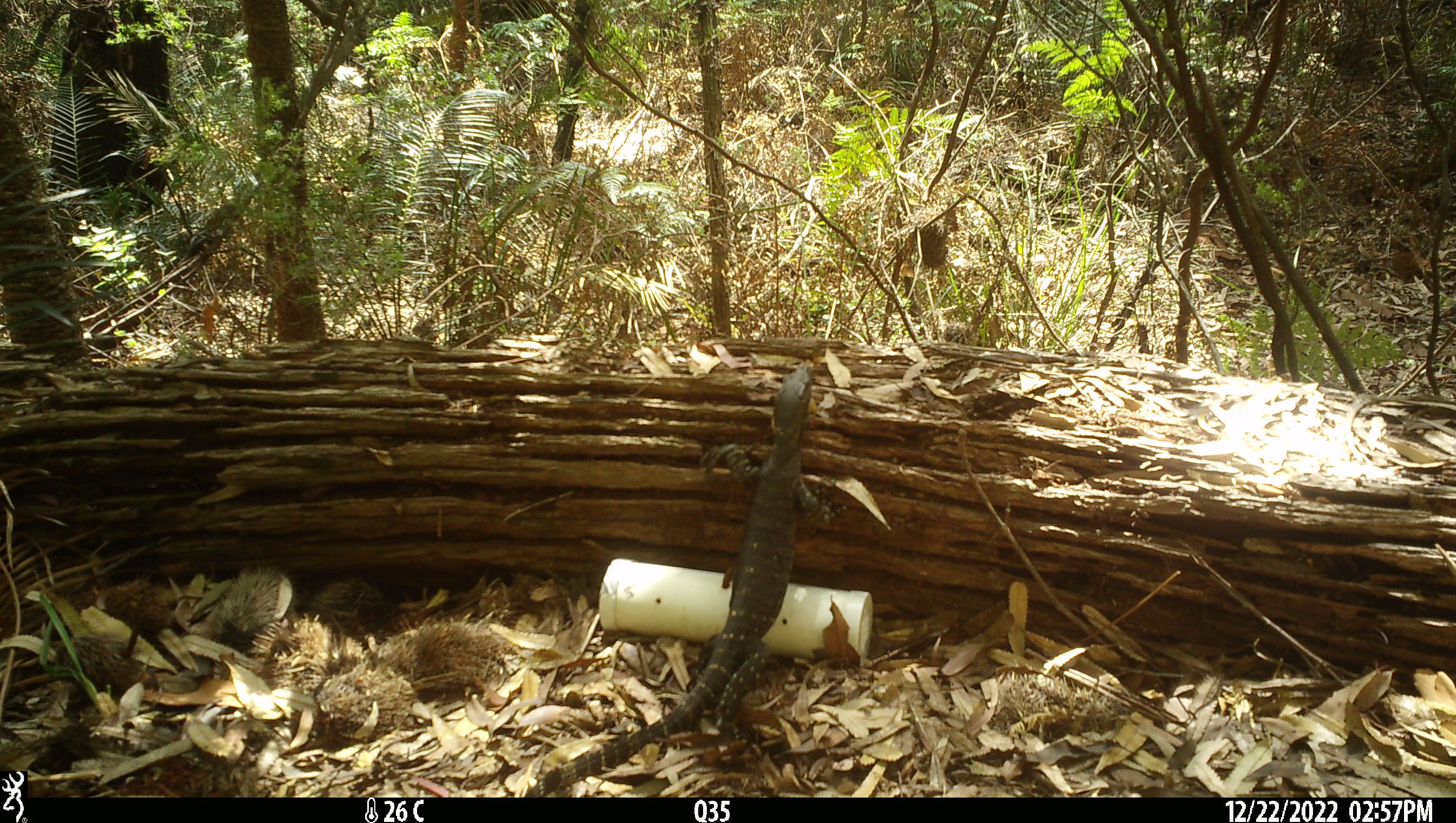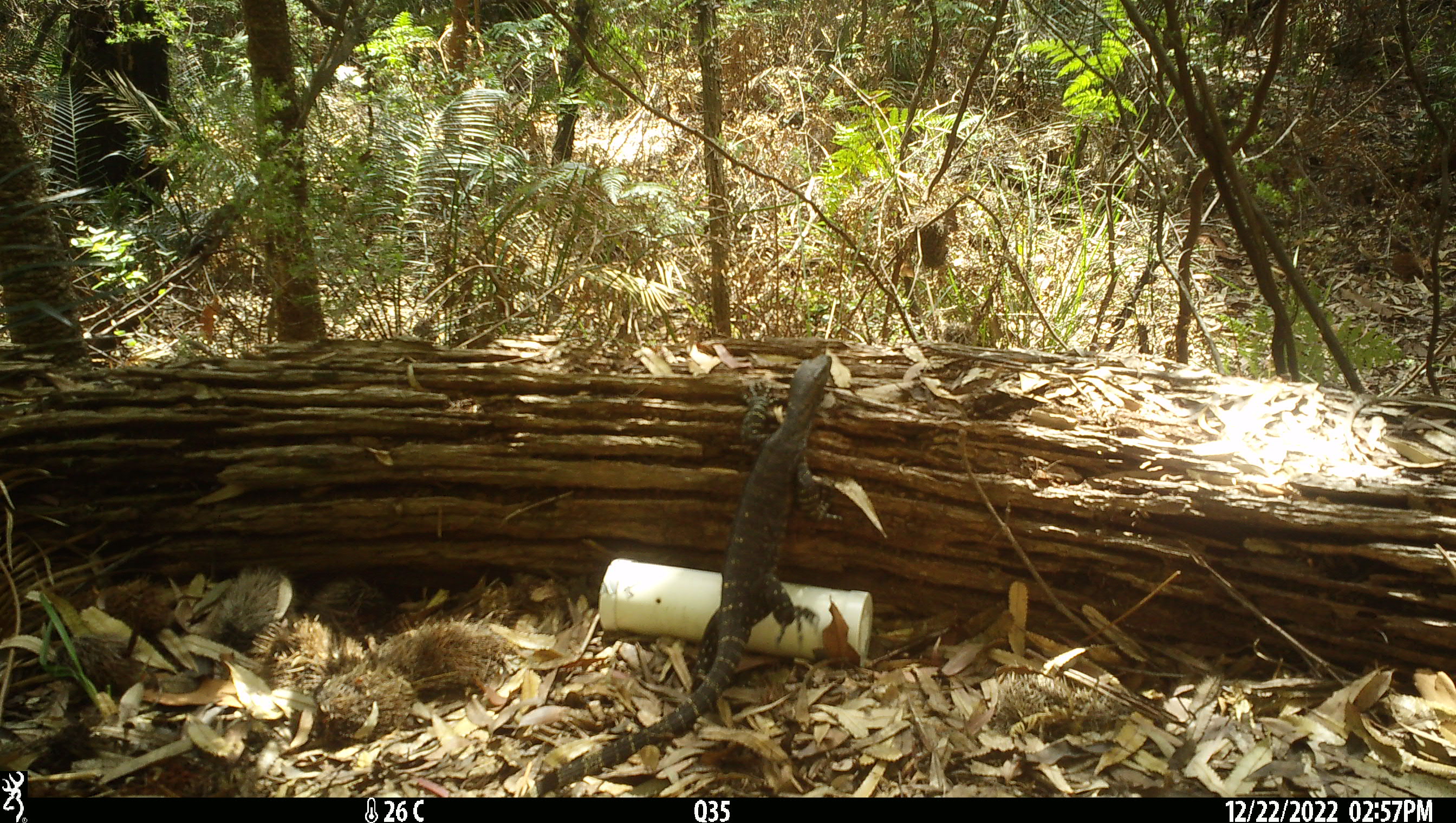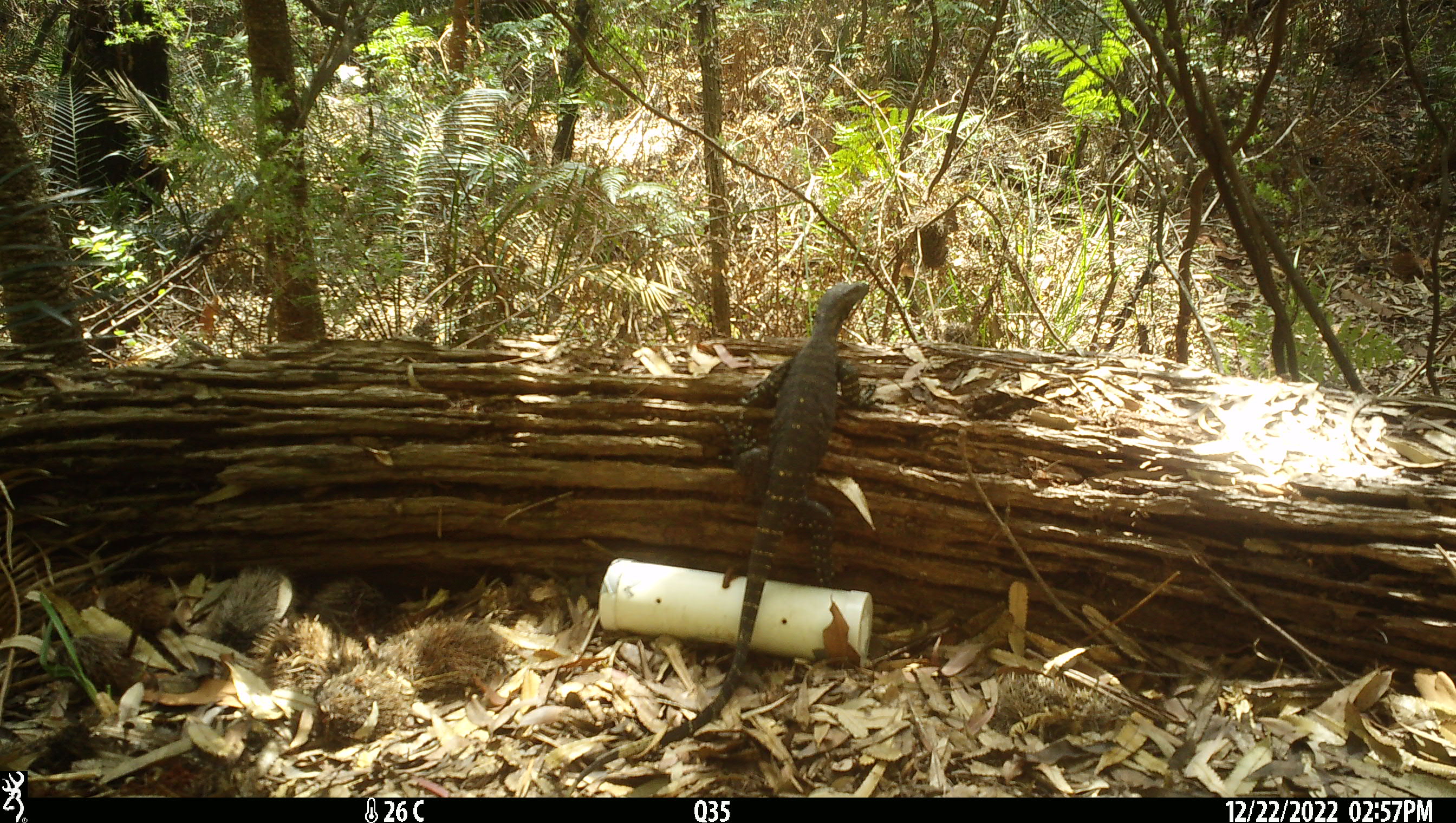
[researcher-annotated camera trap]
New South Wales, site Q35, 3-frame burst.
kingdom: Animalia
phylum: Chordata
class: Reptilia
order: Squamata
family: Varanidae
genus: Varanus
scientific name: Varanus varius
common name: lace monitor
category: goanna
Goanna (lace monitor) (Varanus varius).